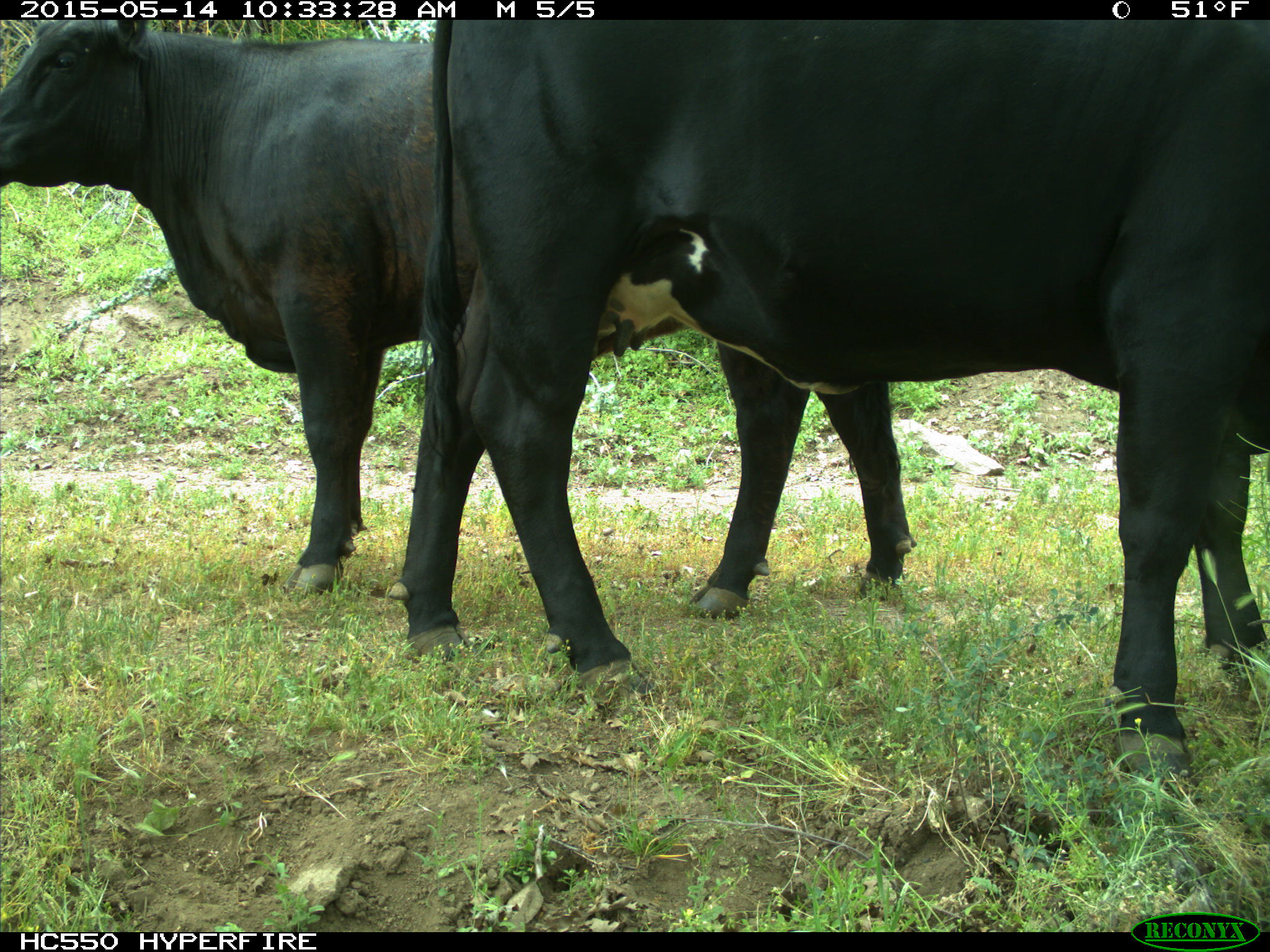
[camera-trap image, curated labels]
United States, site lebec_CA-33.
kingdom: Animalia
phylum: Chordata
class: Mammalia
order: Artiodactyla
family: Bovidae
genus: Bos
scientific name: Bos taurus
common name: domestic cow